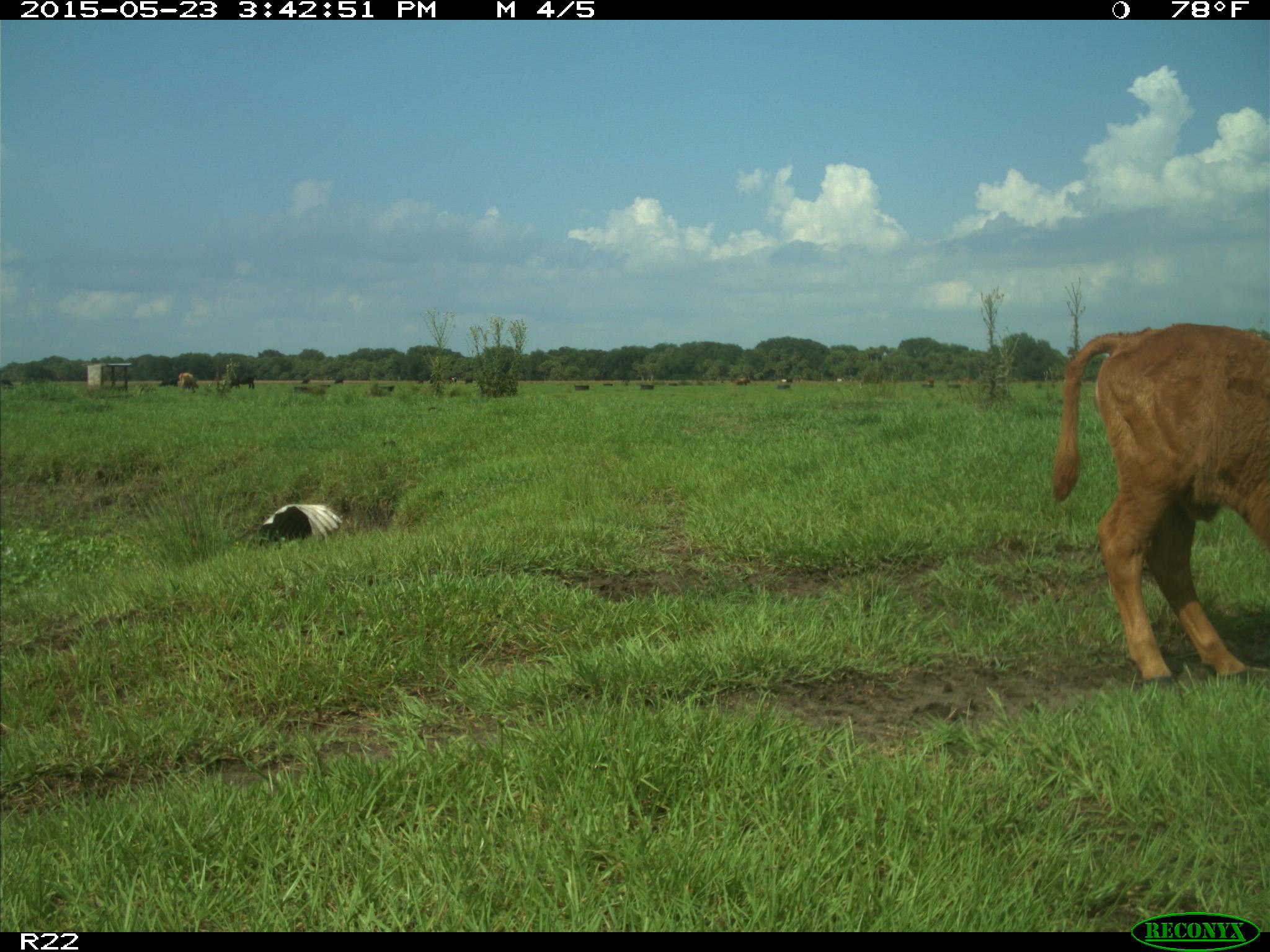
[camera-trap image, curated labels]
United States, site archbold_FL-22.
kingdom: Animalia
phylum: Chordata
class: Mammalia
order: Artiodactyla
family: Bovidae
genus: Bos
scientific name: Bos taurus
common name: domestic cow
Bos taurus (domestic cow).